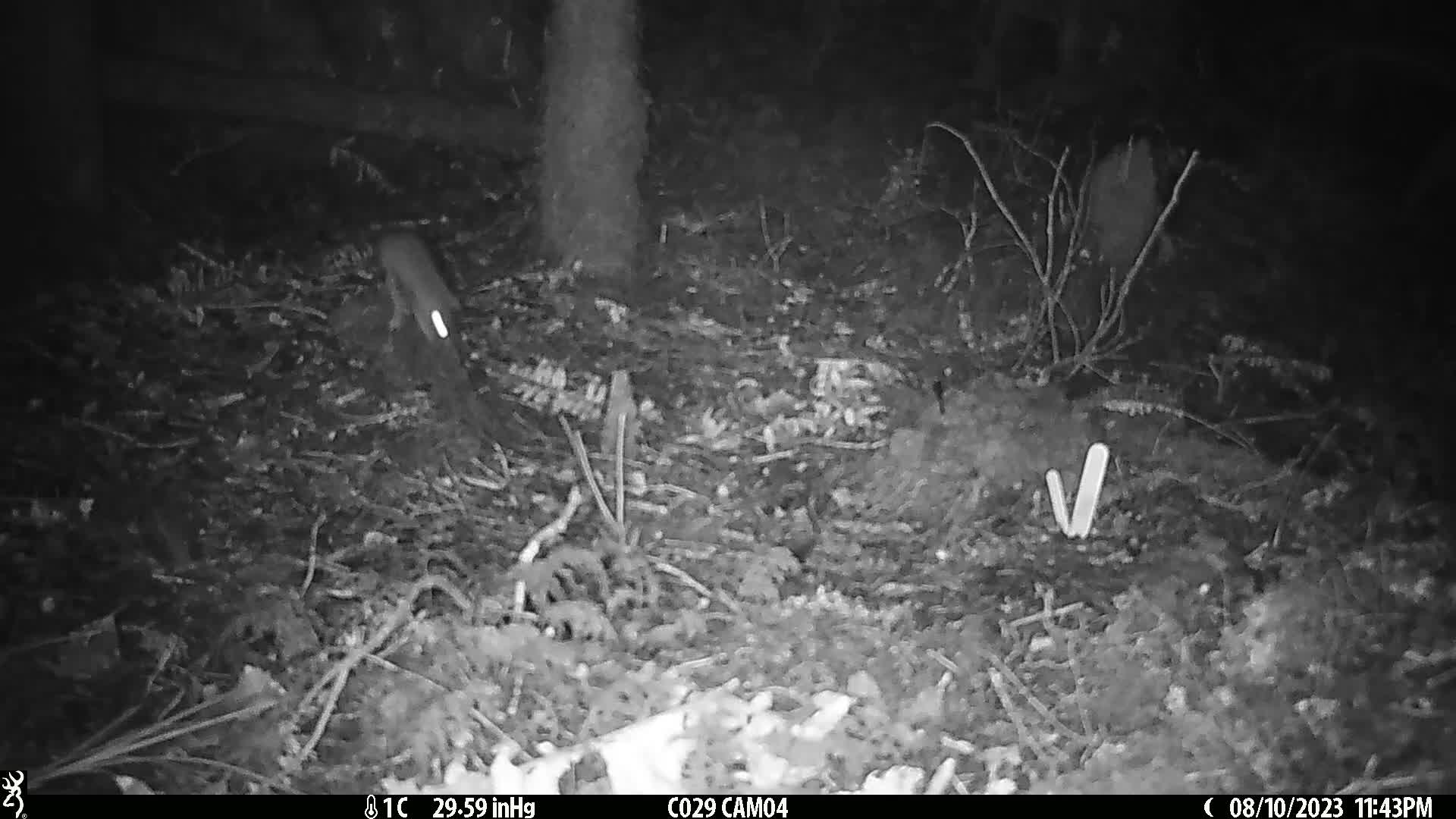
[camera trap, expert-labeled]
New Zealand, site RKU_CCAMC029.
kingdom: Animalia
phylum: Chordata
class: Mammalia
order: Rodentia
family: Muridae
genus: Rattus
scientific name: Rattus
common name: rat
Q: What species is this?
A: Rat (Rattus).